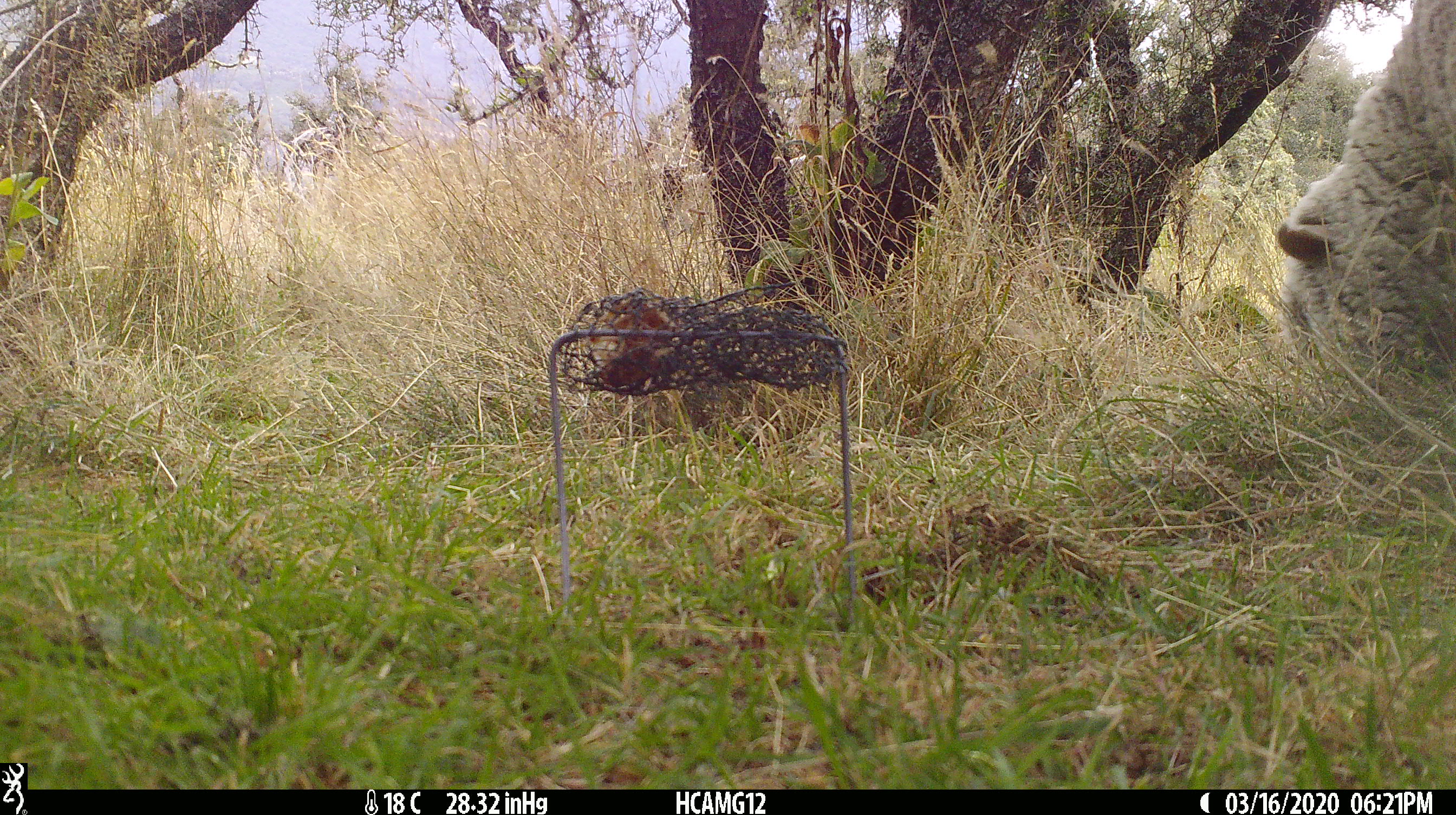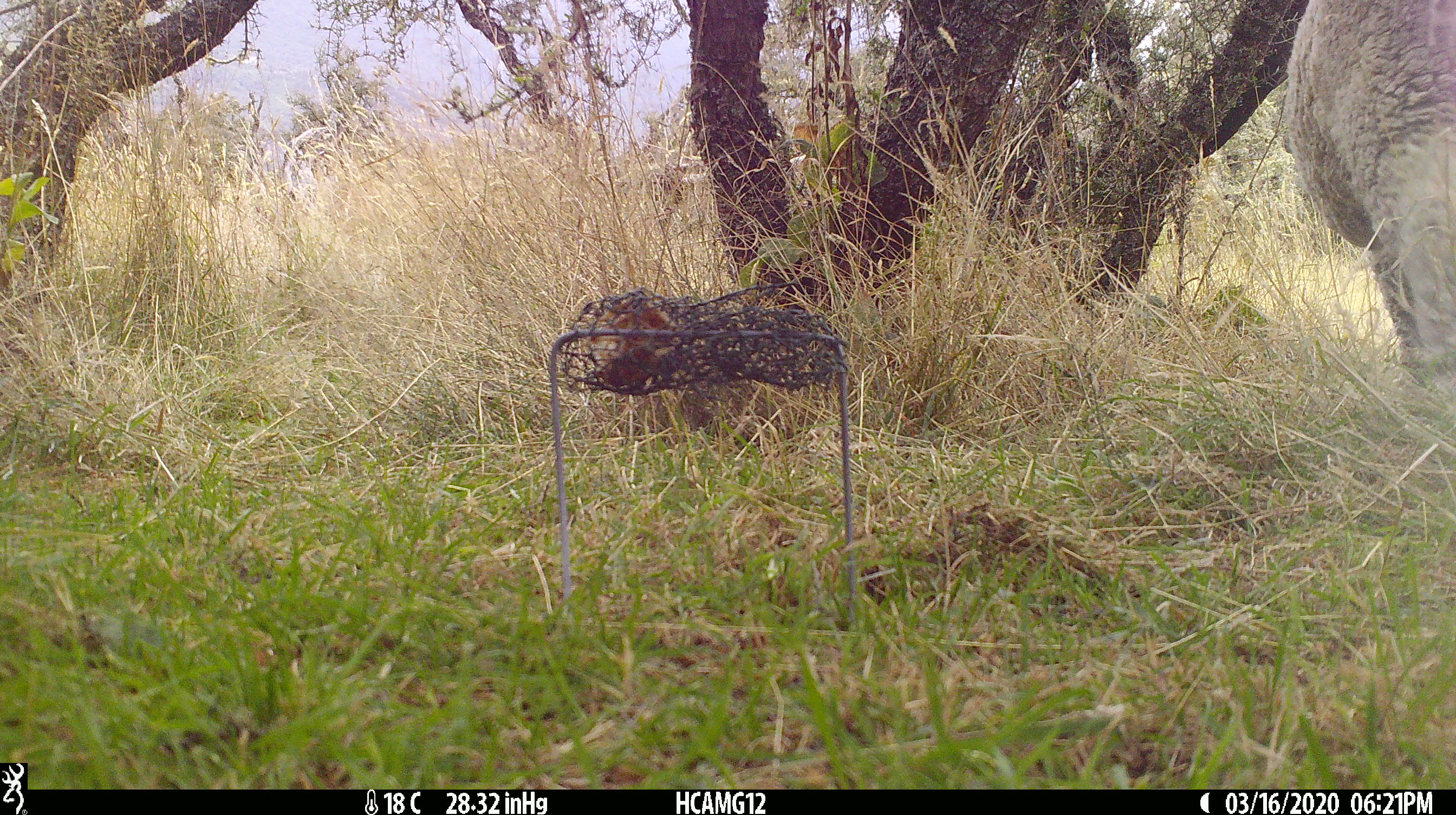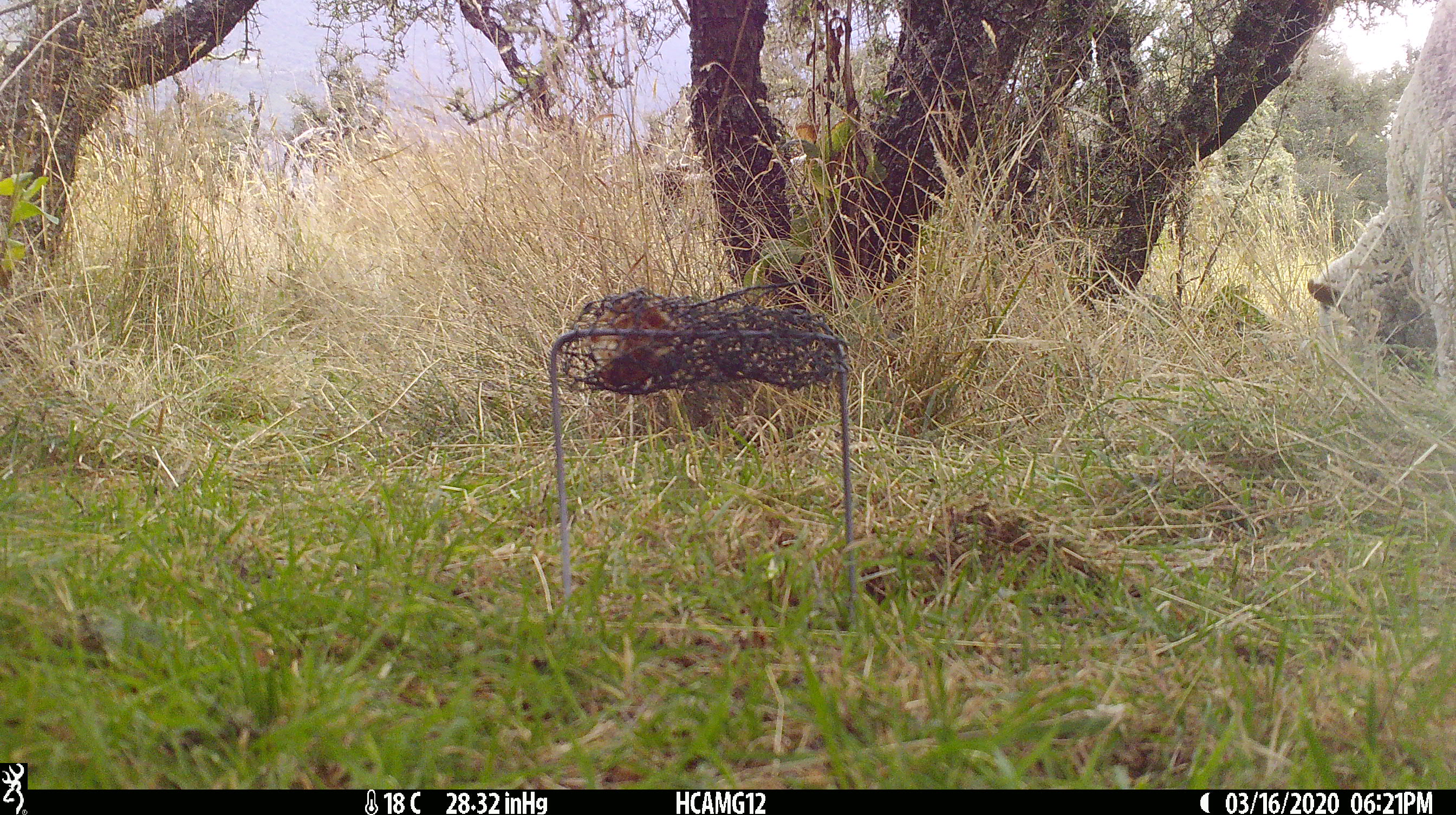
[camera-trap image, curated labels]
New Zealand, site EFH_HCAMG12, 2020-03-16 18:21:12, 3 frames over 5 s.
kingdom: Animalia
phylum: Chordata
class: Mammalia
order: Artiodactyla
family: Bovidae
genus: Ovis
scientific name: Ovis aries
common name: domestic sheep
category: sheep